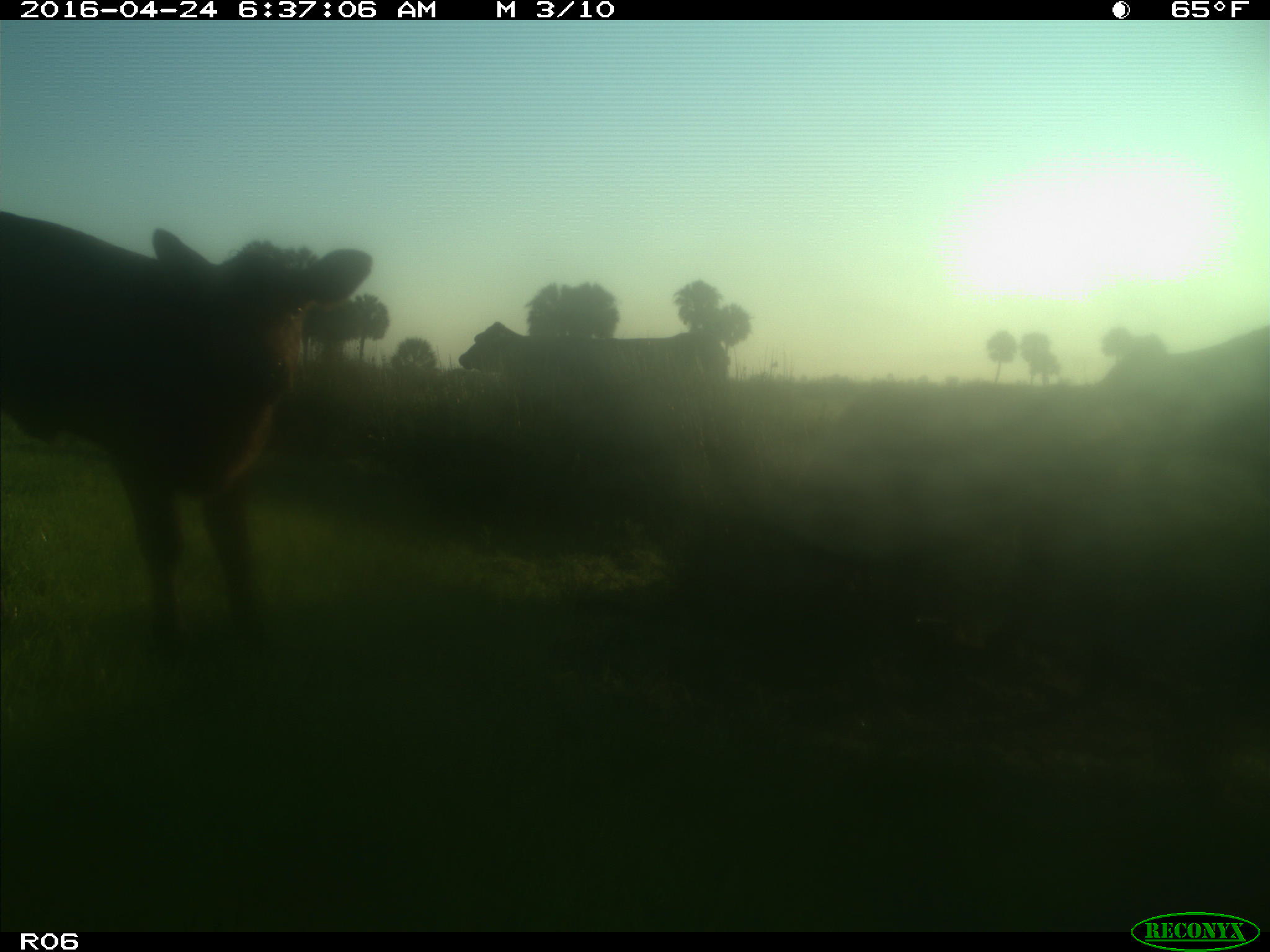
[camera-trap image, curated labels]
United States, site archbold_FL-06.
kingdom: Animalia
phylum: Chordata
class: Mammalia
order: Artiodactyla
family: Bovidae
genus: Bos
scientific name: Bos taurus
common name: domestic cow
Bos taurus (domestic cow).